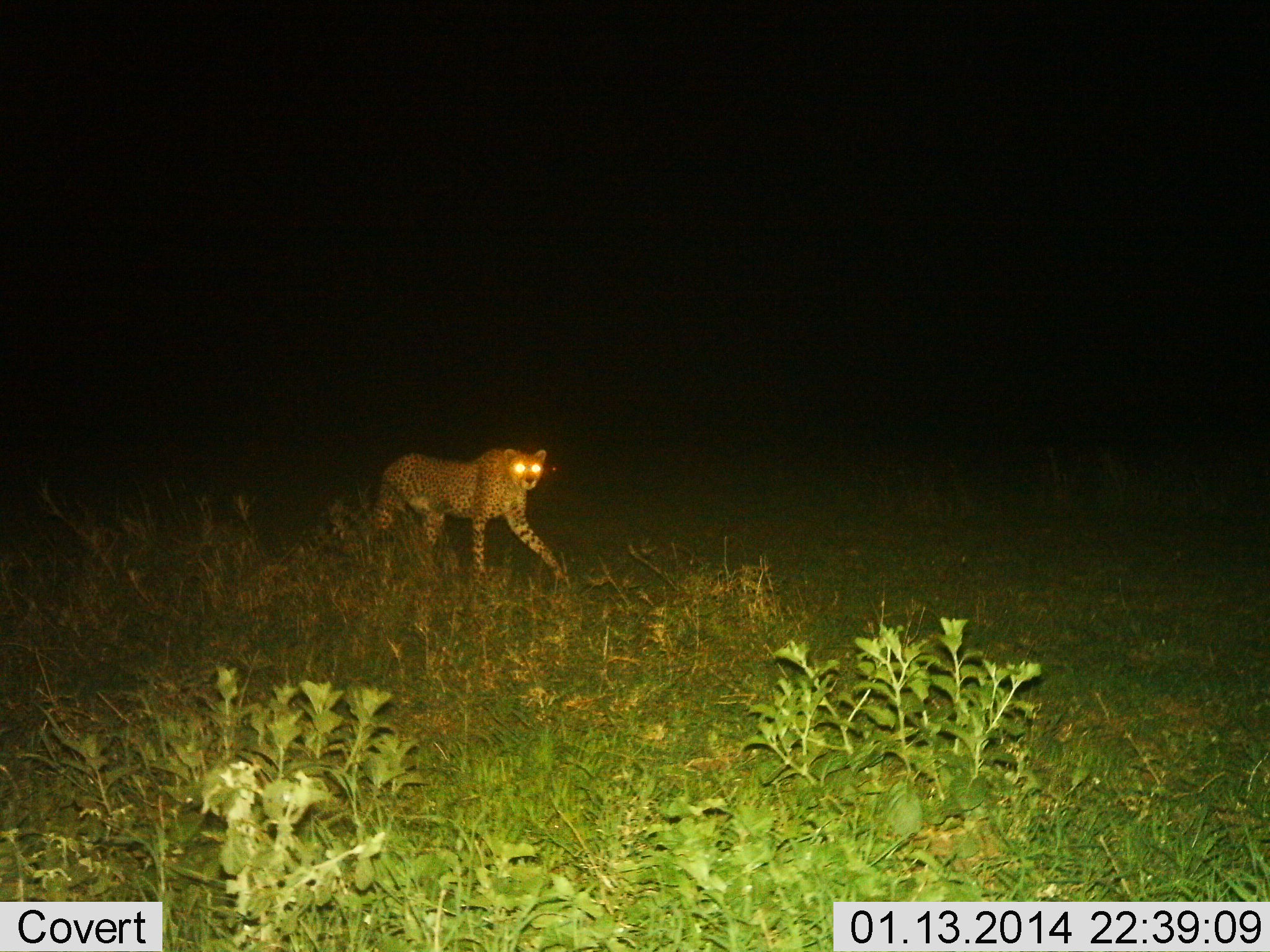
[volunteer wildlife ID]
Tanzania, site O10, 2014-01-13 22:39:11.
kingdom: Animalia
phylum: Chordata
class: Mammalia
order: Carnivora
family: Felidae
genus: Acinonyx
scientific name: Acinonyx jubatus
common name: cheetah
Cheetah (Acinonyx jubatus), count 1. Behavior (volunteer vote fractions): standing 20%, resting 0%, moving 80%, interacting 0%. Young present (vote fraction): 0%. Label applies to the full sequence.